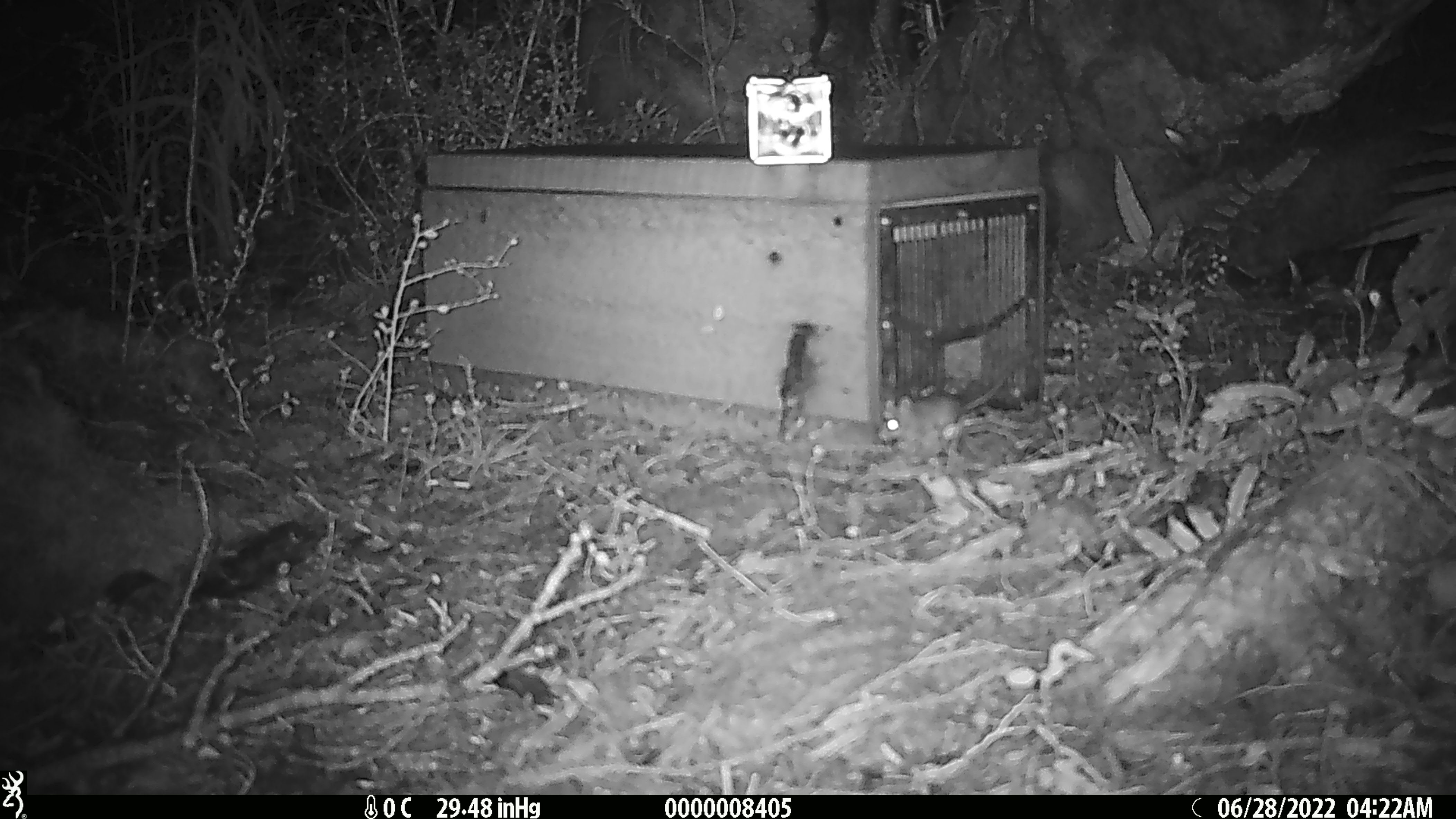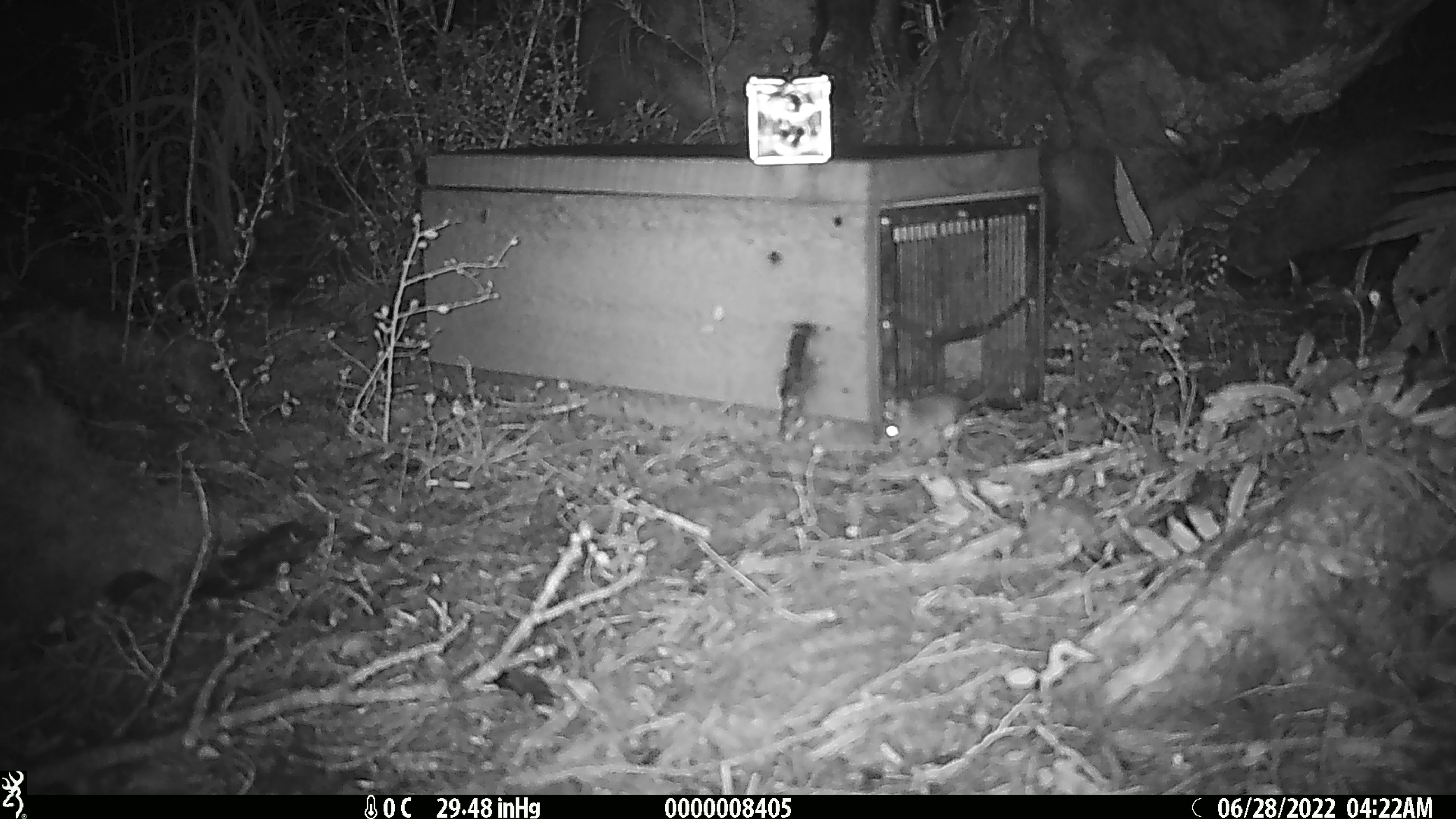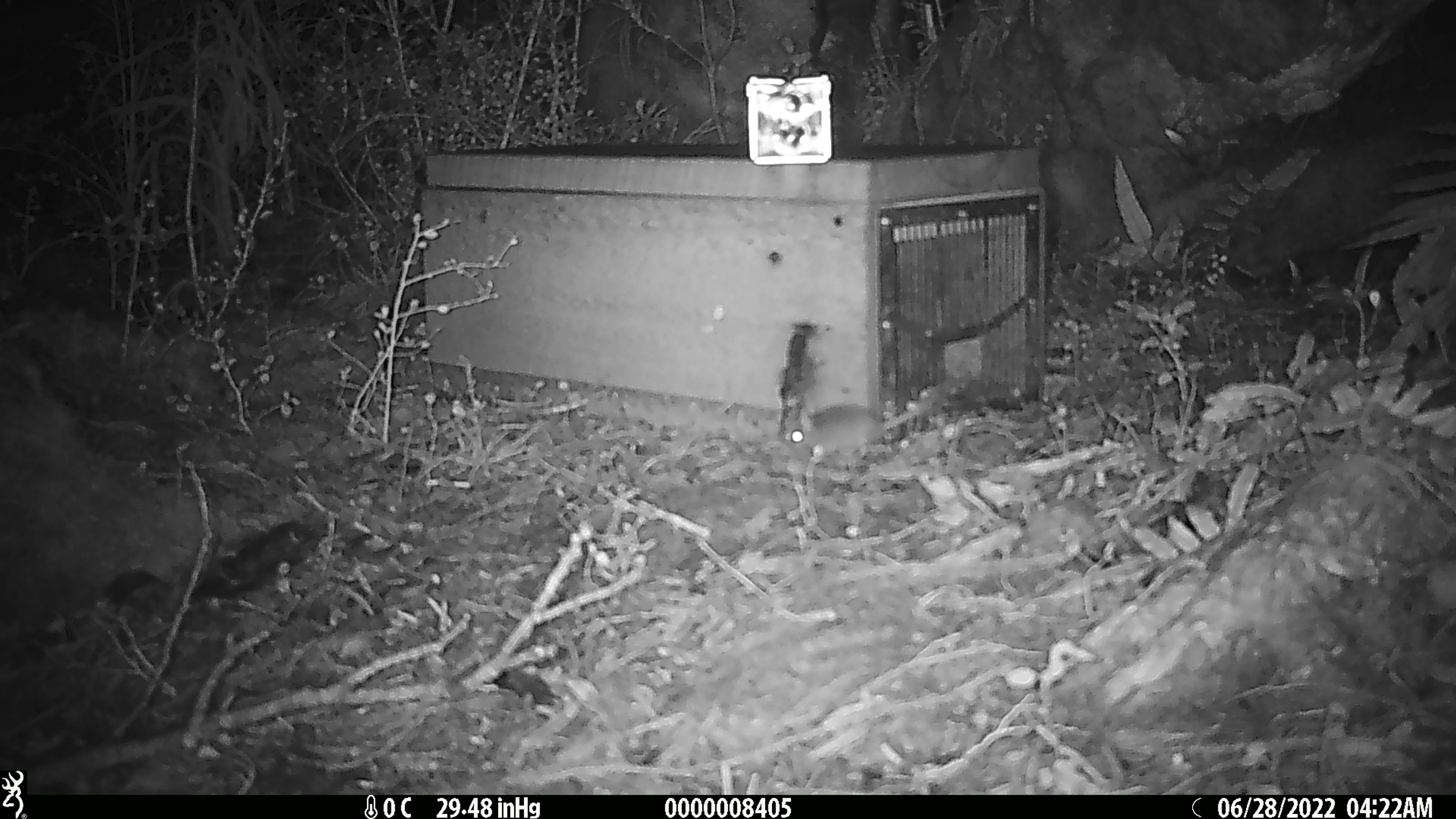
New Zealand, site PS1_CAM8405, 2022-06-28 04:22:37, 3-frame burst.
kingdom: Animalia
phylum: Chordata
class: Mammalia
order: Rodentia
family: Muridae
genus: Mus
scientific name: Mus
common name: mouse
Mouse (Mus).